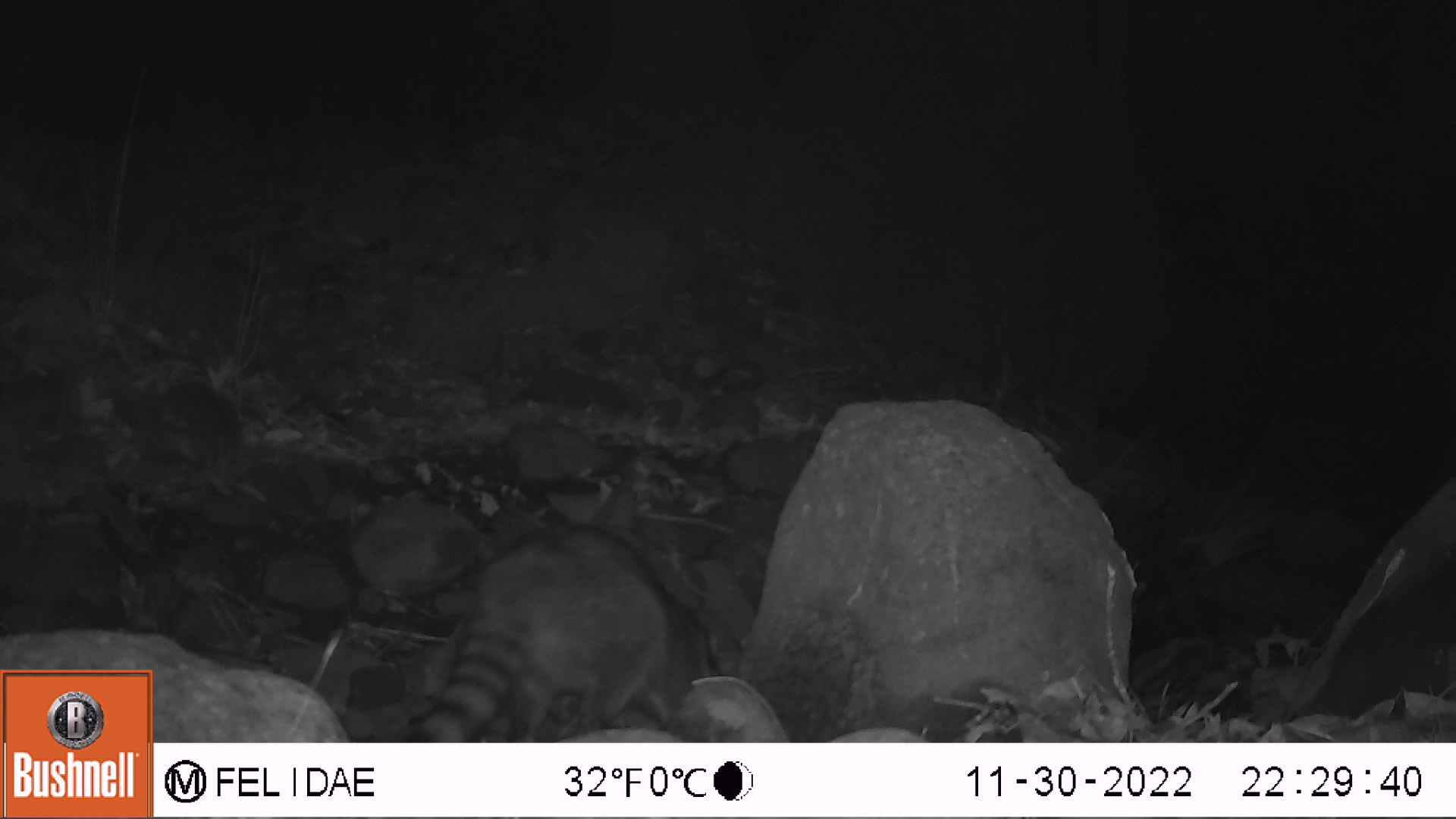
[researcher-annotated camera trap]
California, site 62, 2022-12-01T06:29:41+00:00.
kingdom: Animalia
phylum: Chordata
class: Mammalia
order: Carnivora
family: Procyonidae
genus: Procyon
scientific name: Procyon lotor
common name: raccoon